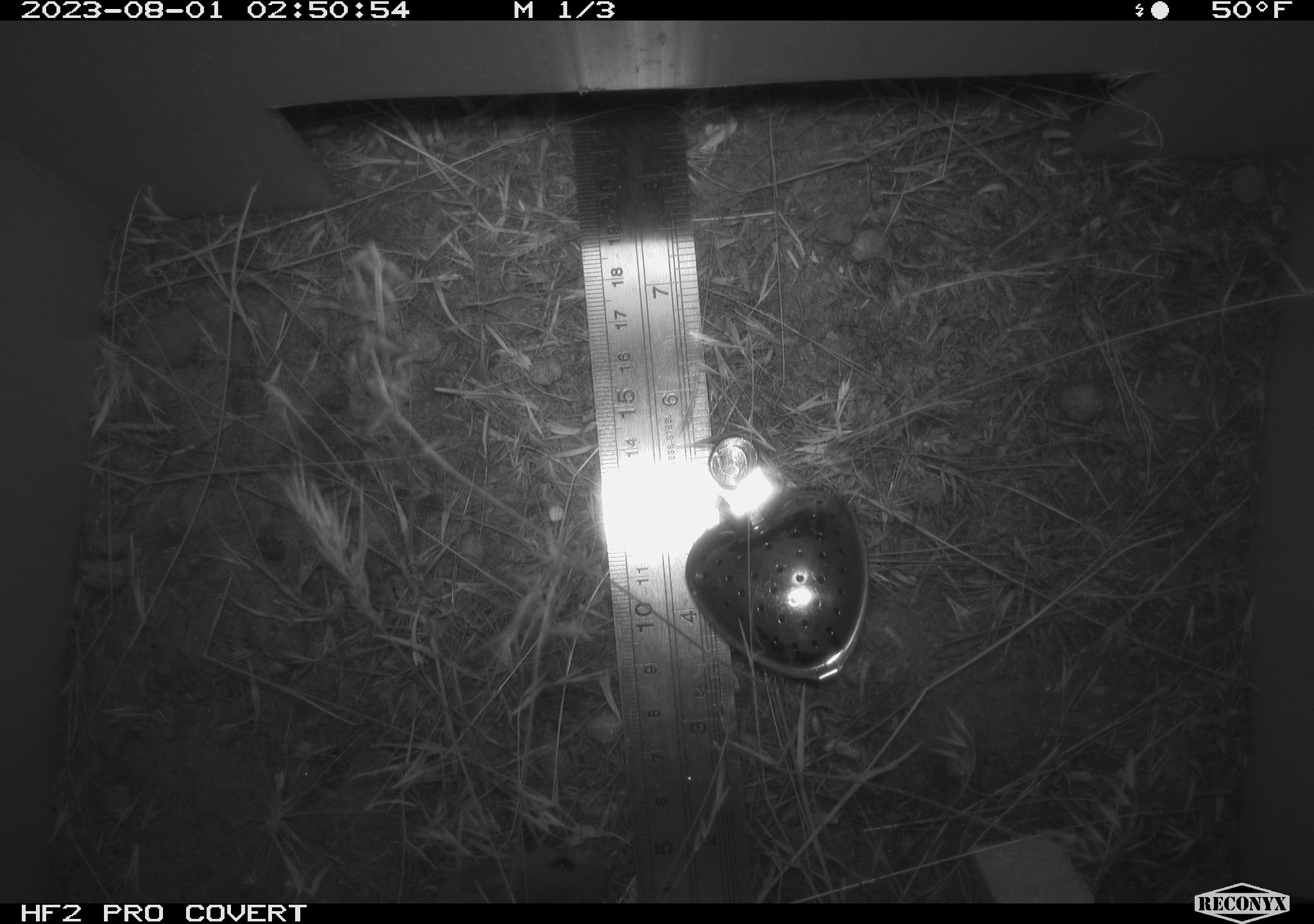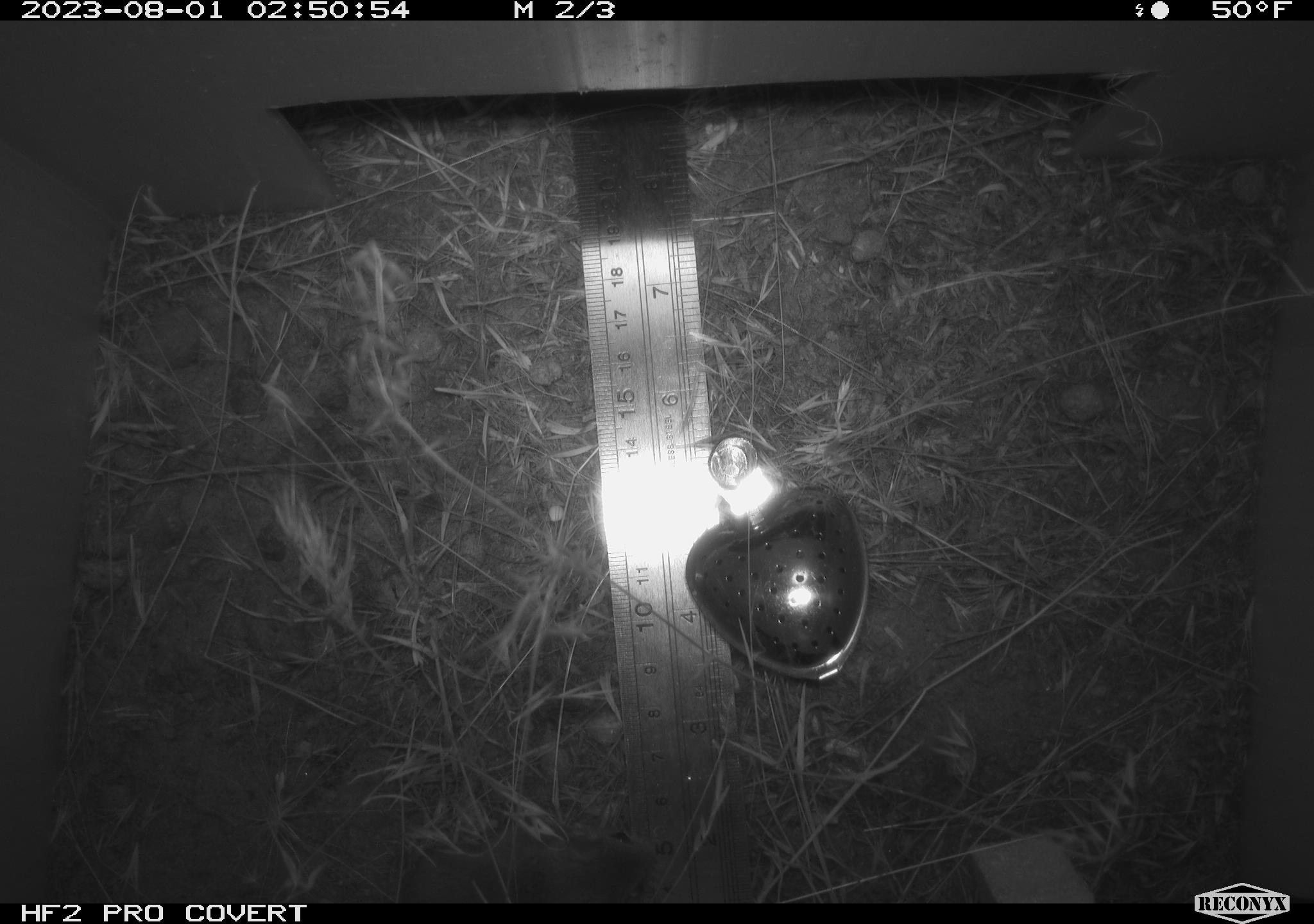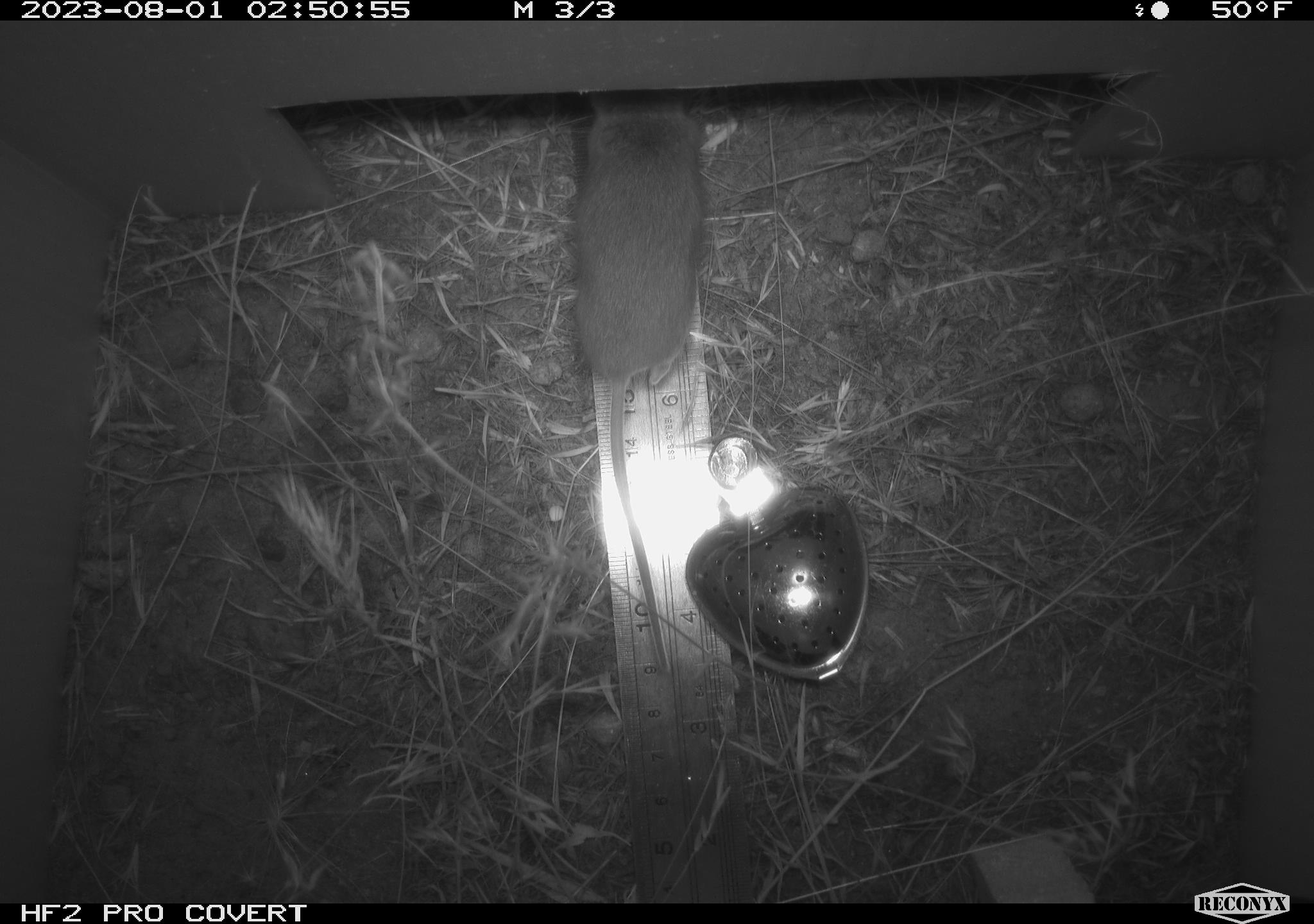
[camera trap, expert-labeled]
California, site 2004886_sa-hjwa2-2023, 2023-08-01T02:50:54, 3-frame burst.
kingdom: Animalia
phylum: Chordata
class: Mammalia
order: Rodentia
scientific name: Rodentia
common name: mouse species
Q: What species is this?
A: Mouse species (Rodentia).